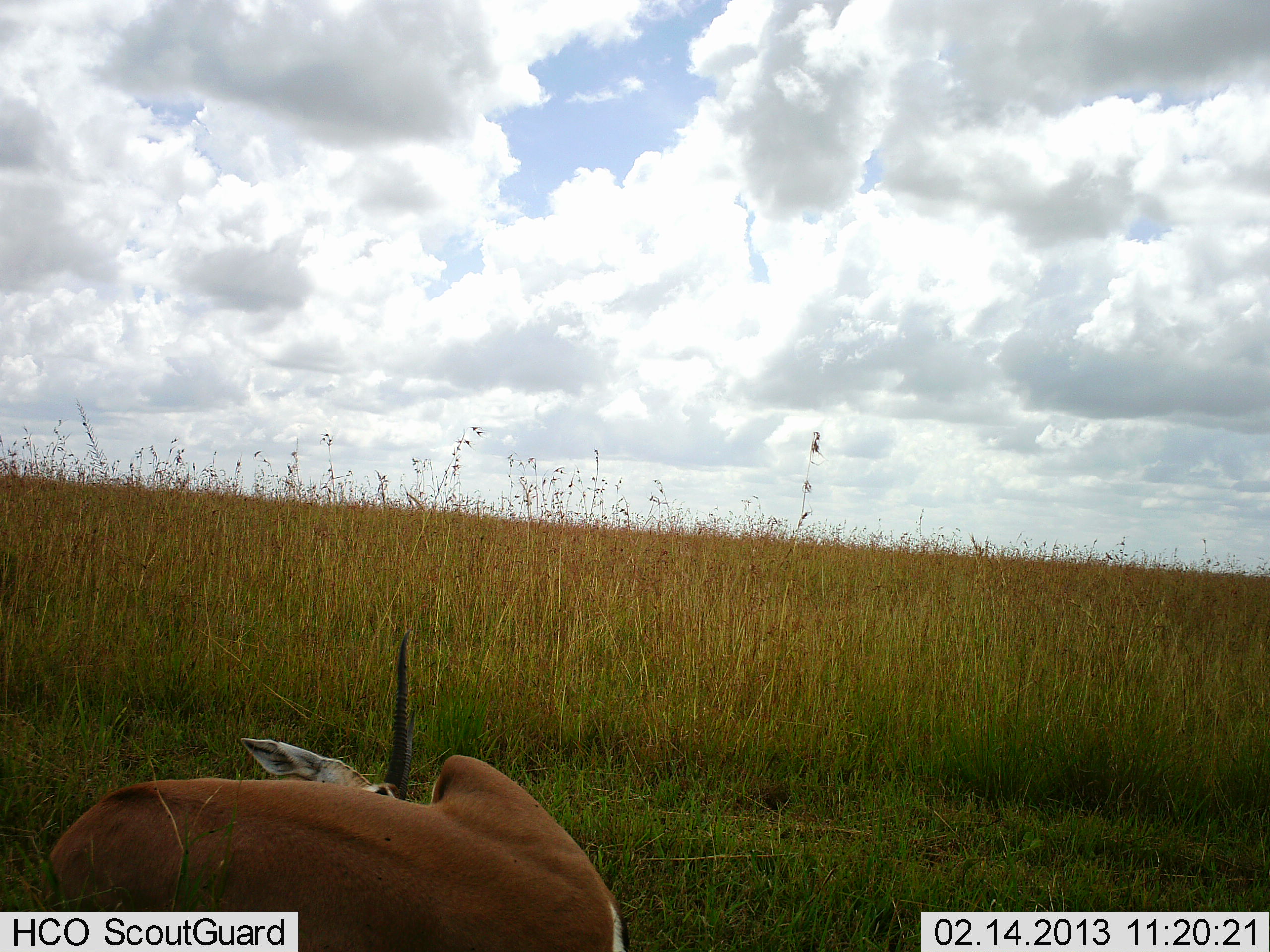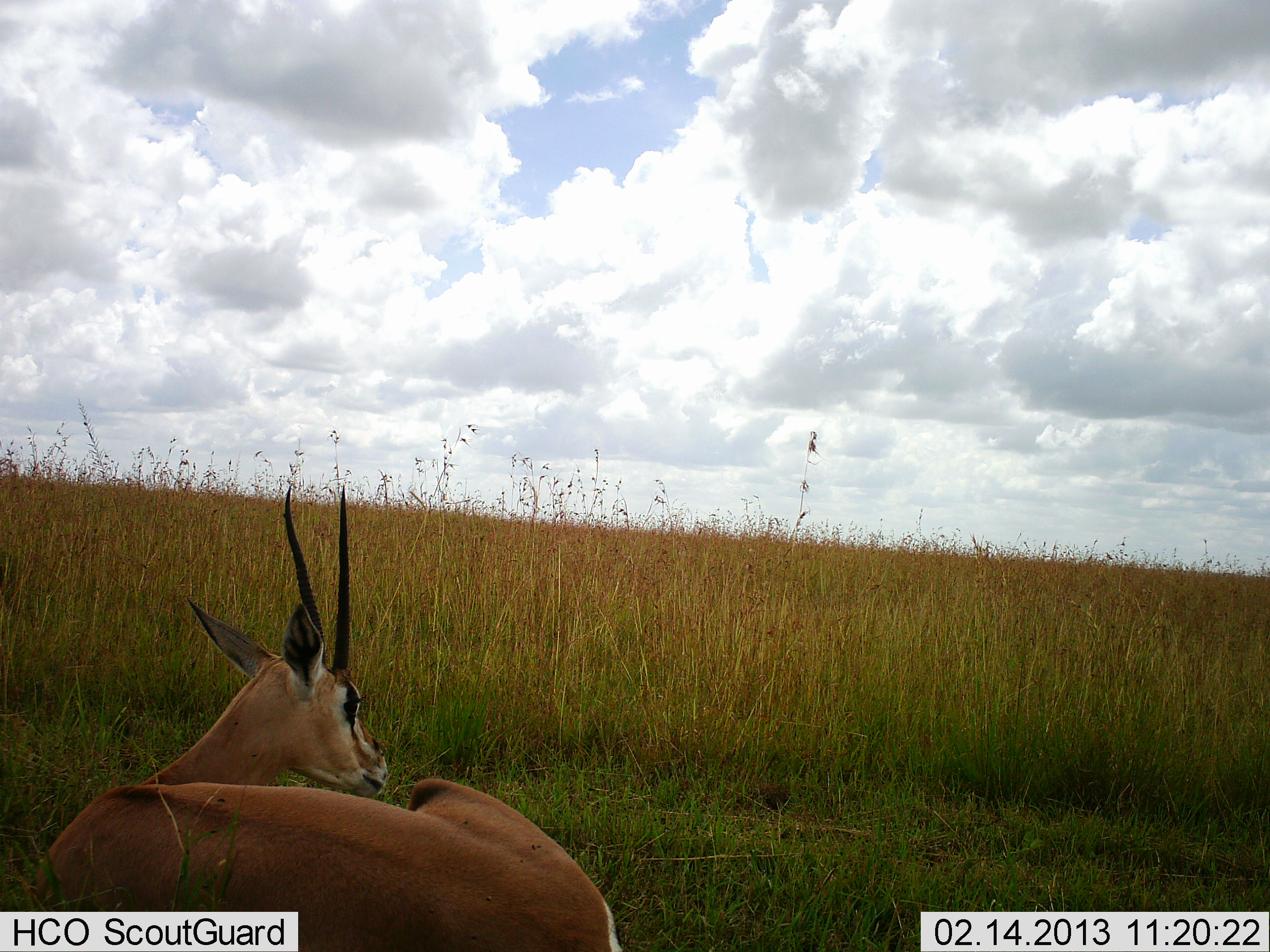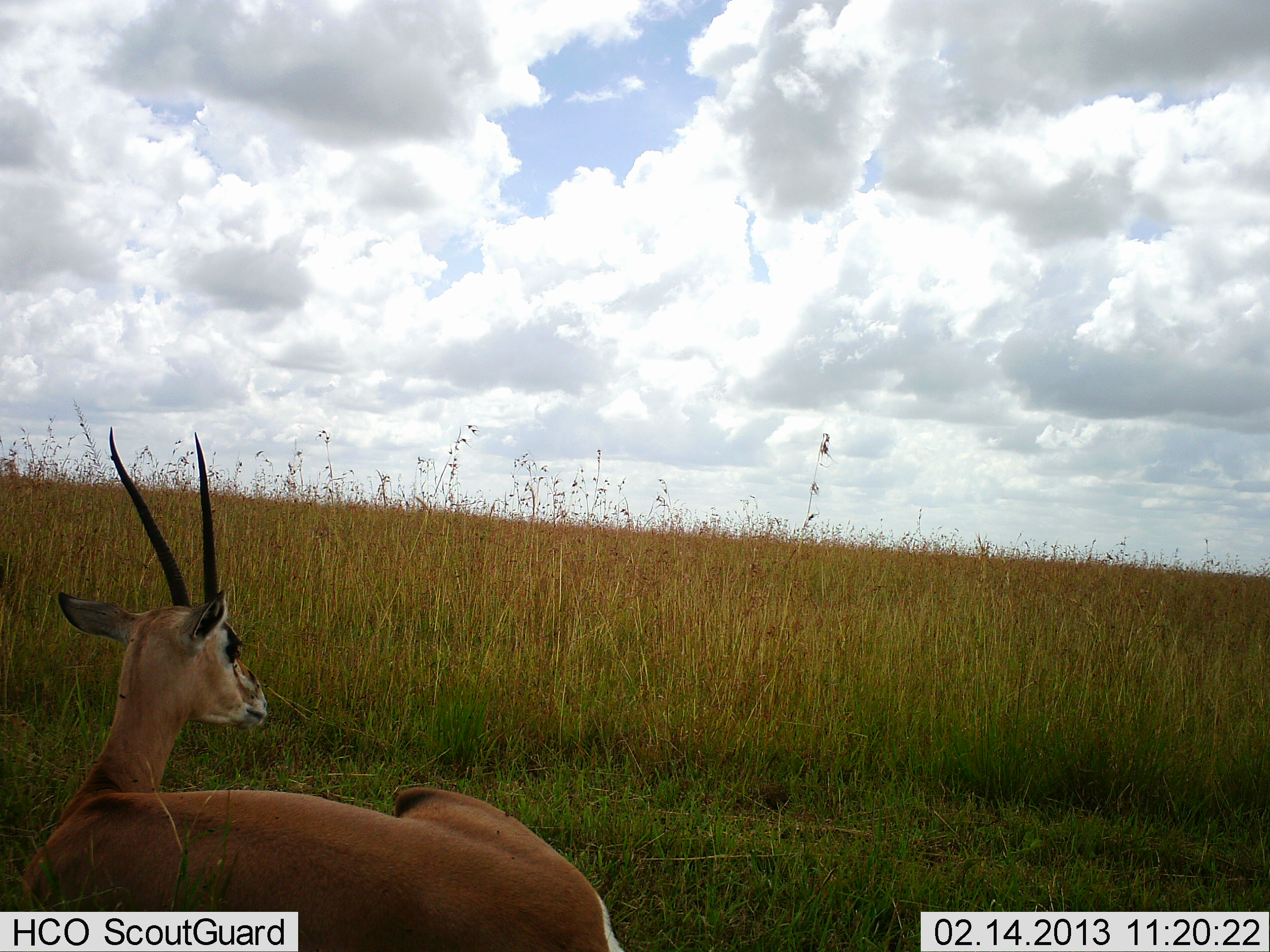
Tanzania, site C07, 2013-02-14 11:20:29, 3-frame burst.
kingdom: Animalia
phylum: Chordata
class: Mammalia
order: Artiodactyla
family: Bovidae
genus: Nanger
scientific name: Nanger granti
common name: grant's gazelle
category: gazellegrants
Gazellegrants (grant's gazelle) (Nanger granti), count 1. Behavior (volunteer vote fractions): standing 6%, resting 94%, moving 0%, interacting 0%. Young present (vote fraction): 0%. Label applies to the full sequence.